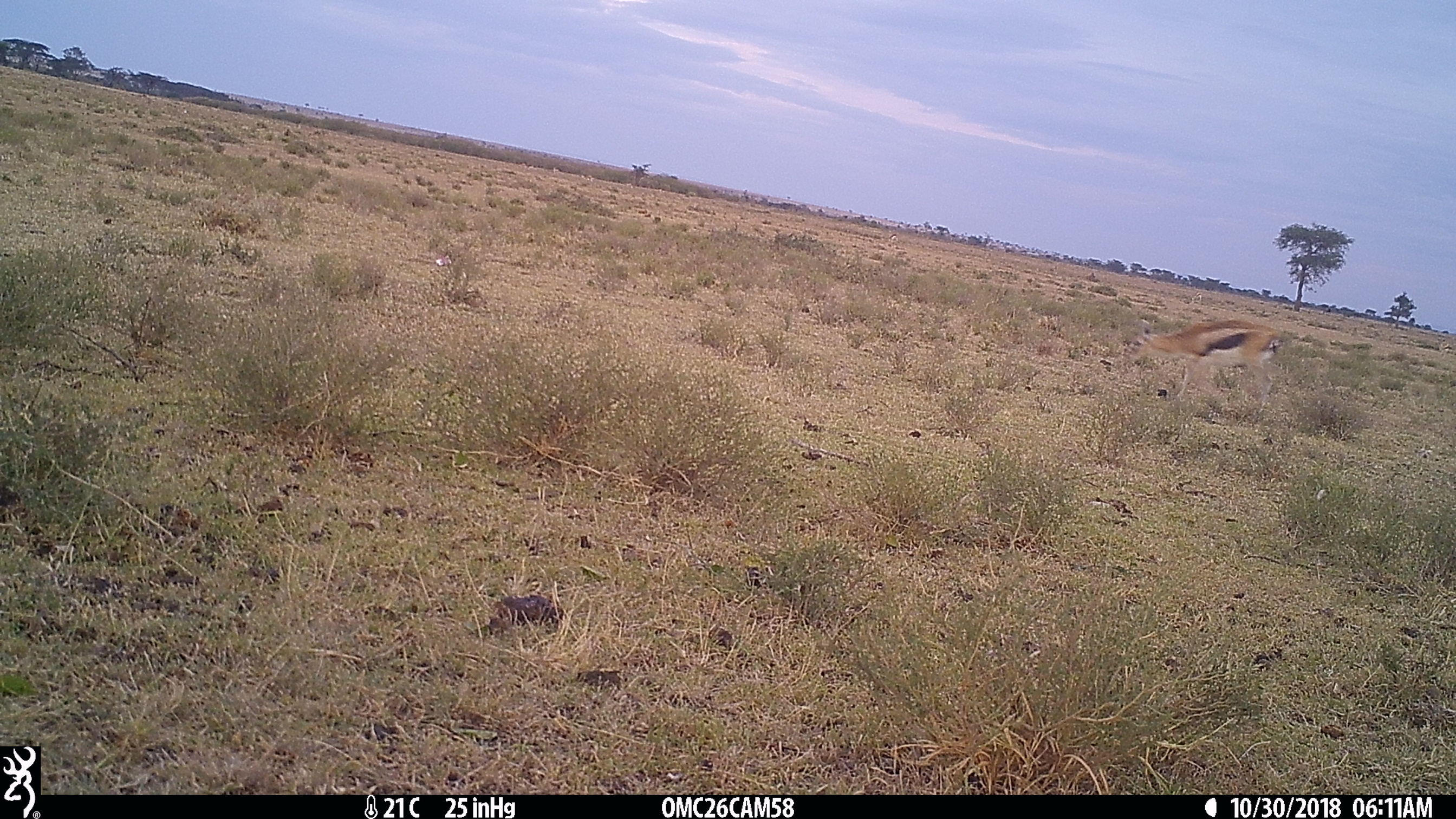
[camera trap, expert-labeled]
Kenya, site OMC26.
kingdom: Animalia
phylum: Chordata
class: Mammalia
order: Artiodactyla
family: Bovidae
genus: Eudorcas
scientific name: Eudorcas thomsonii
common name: thomon's gazelle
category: gazelle thomsons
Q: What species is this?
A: Gazelle thomsons (thomon's gazelle) (Eudorcas thomsonii).